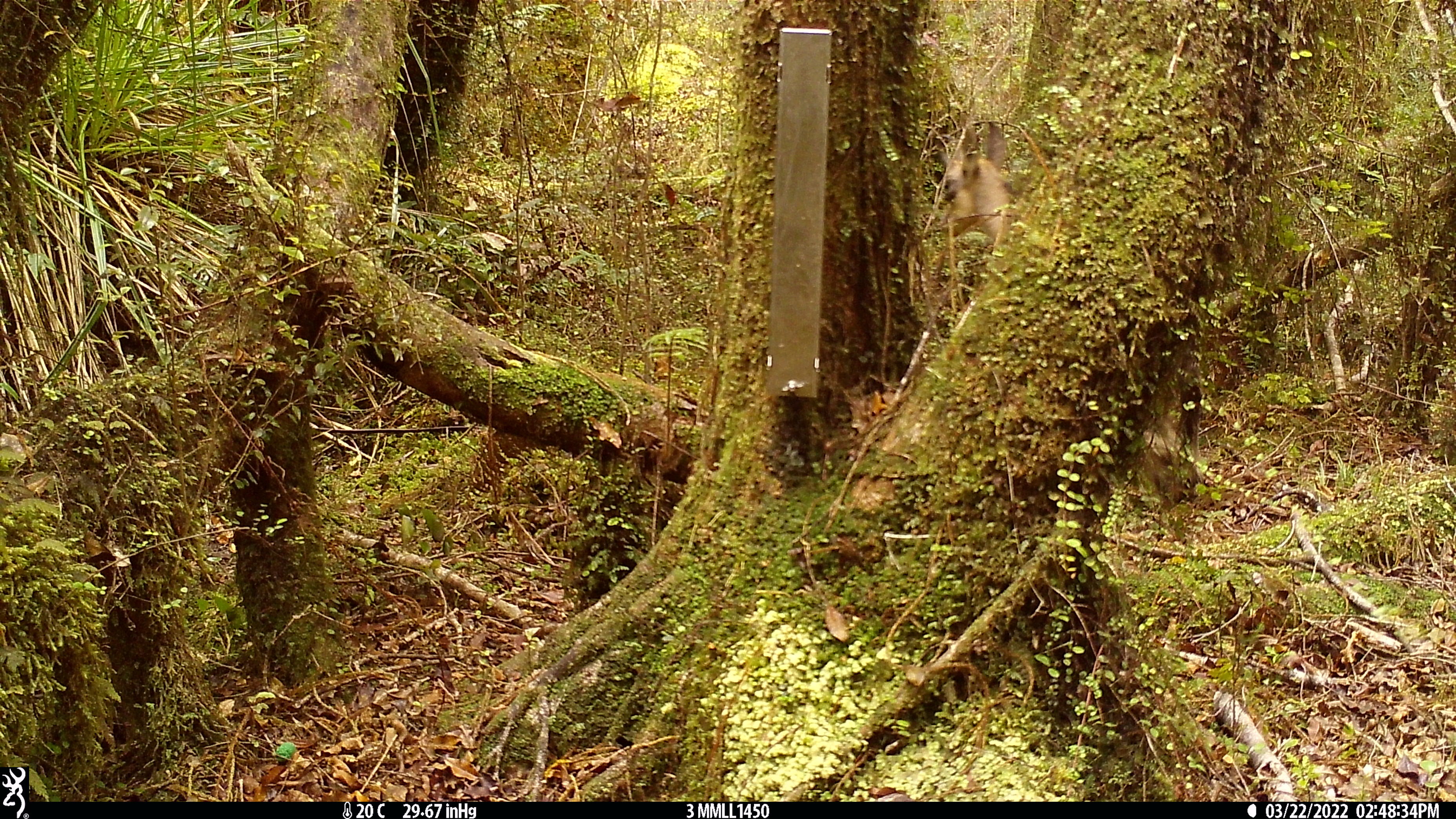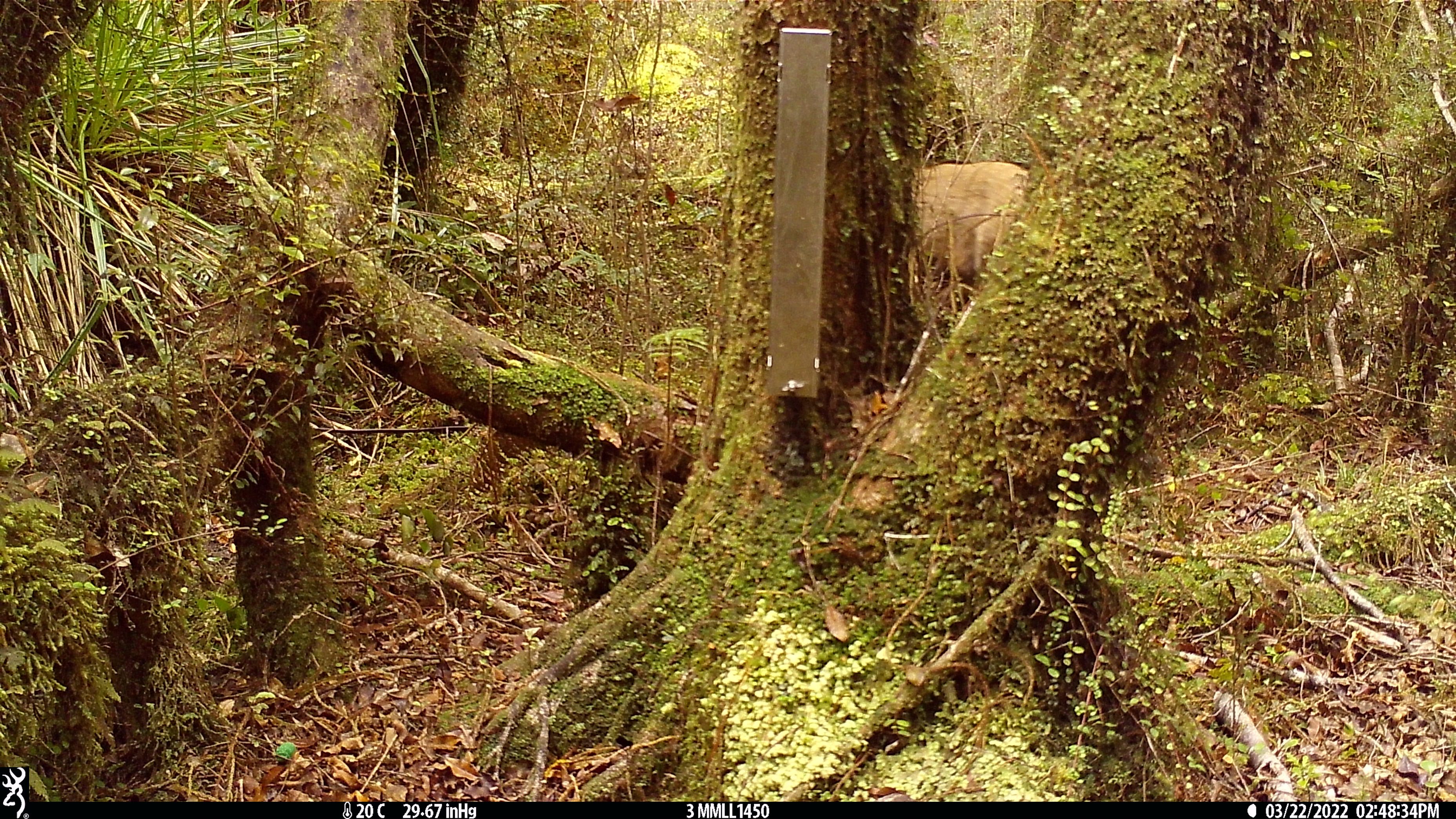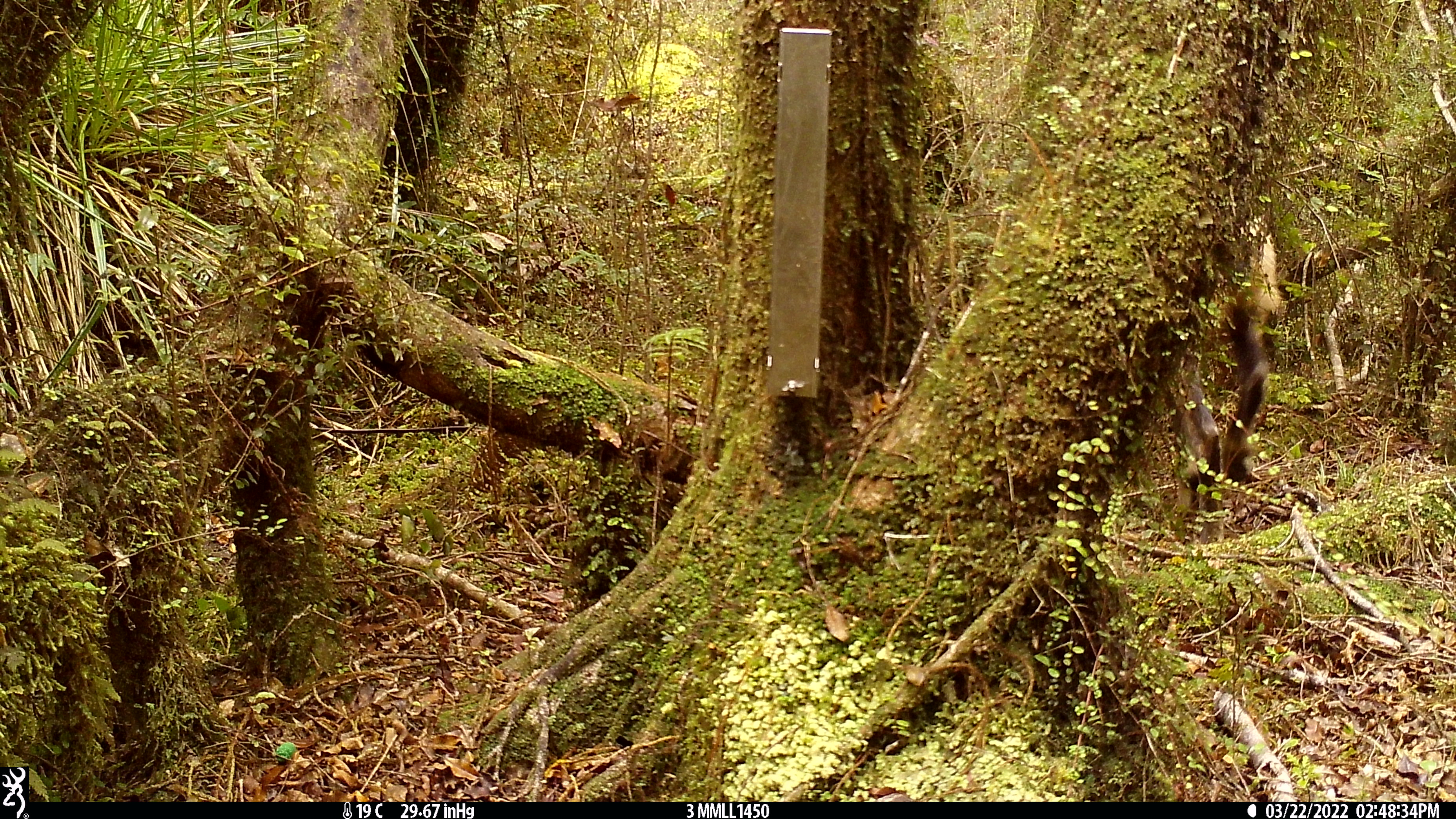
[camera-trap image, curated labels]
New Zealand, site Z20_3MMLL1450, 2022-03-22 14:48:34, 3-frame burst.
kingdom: Animalia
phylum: Chordata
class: Mammalia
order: Artiodactyla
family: Bovidae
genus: Rupicapra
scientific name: Rupicapra rupicapra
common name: alpine chamois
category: chamois